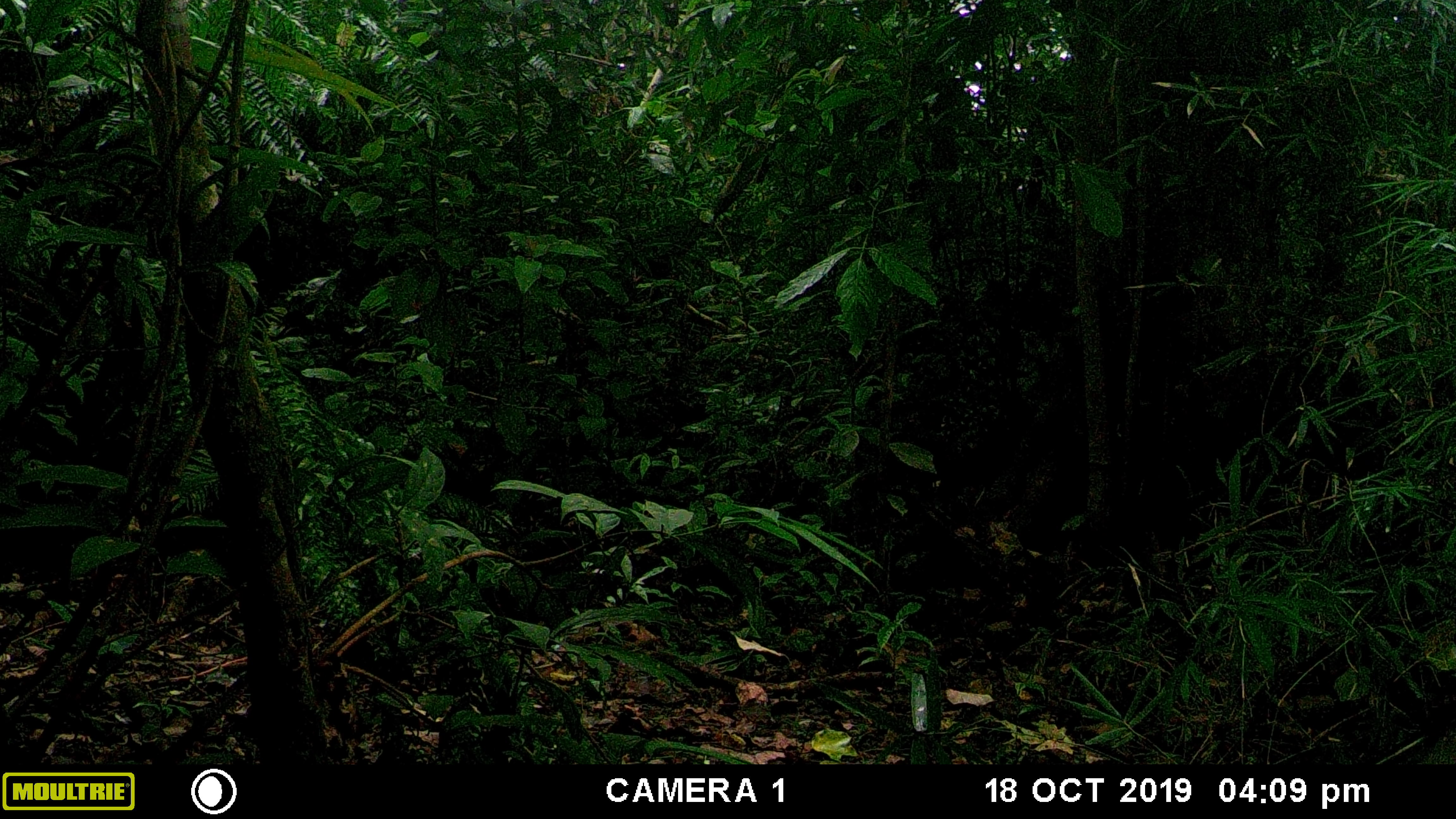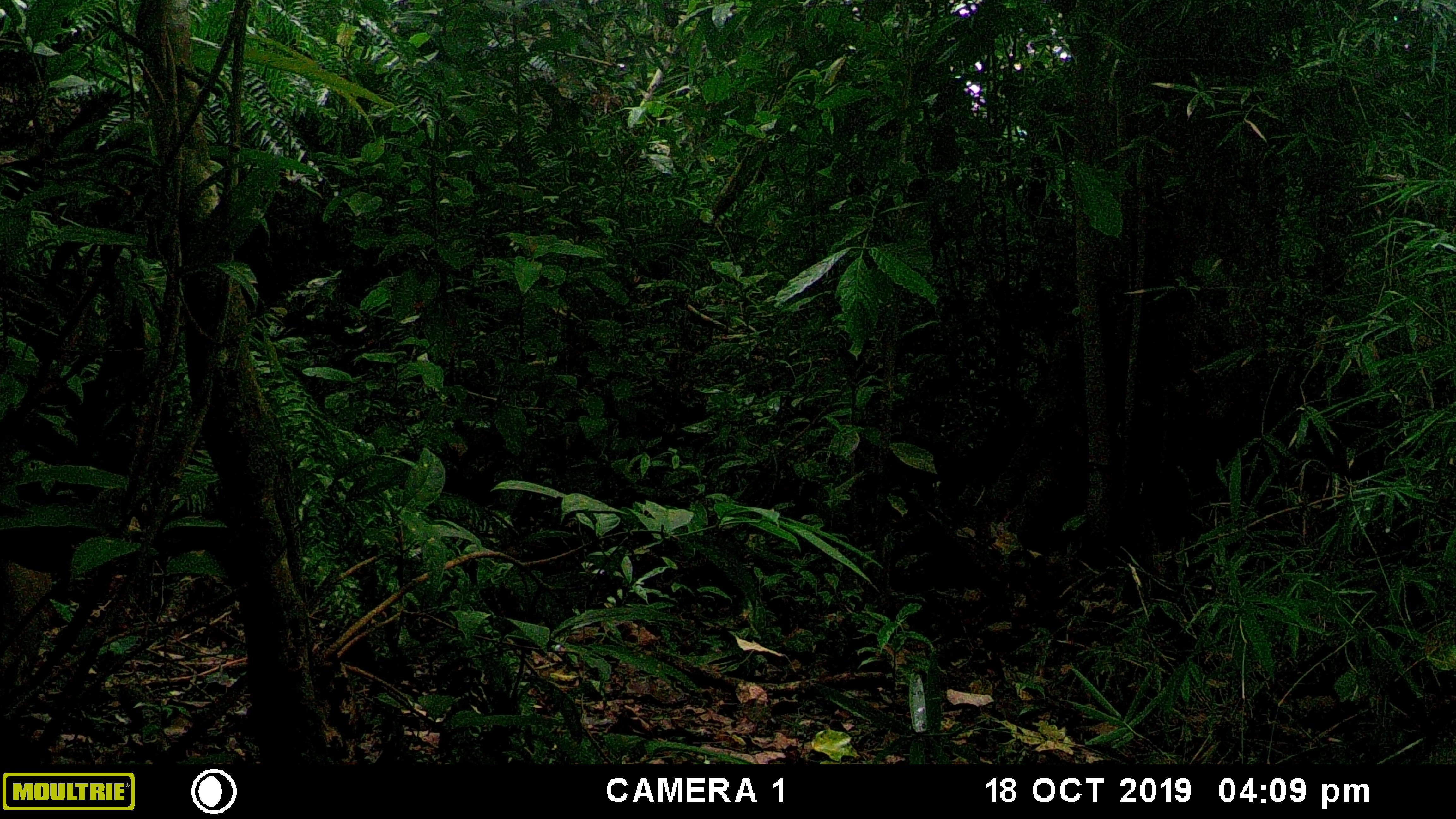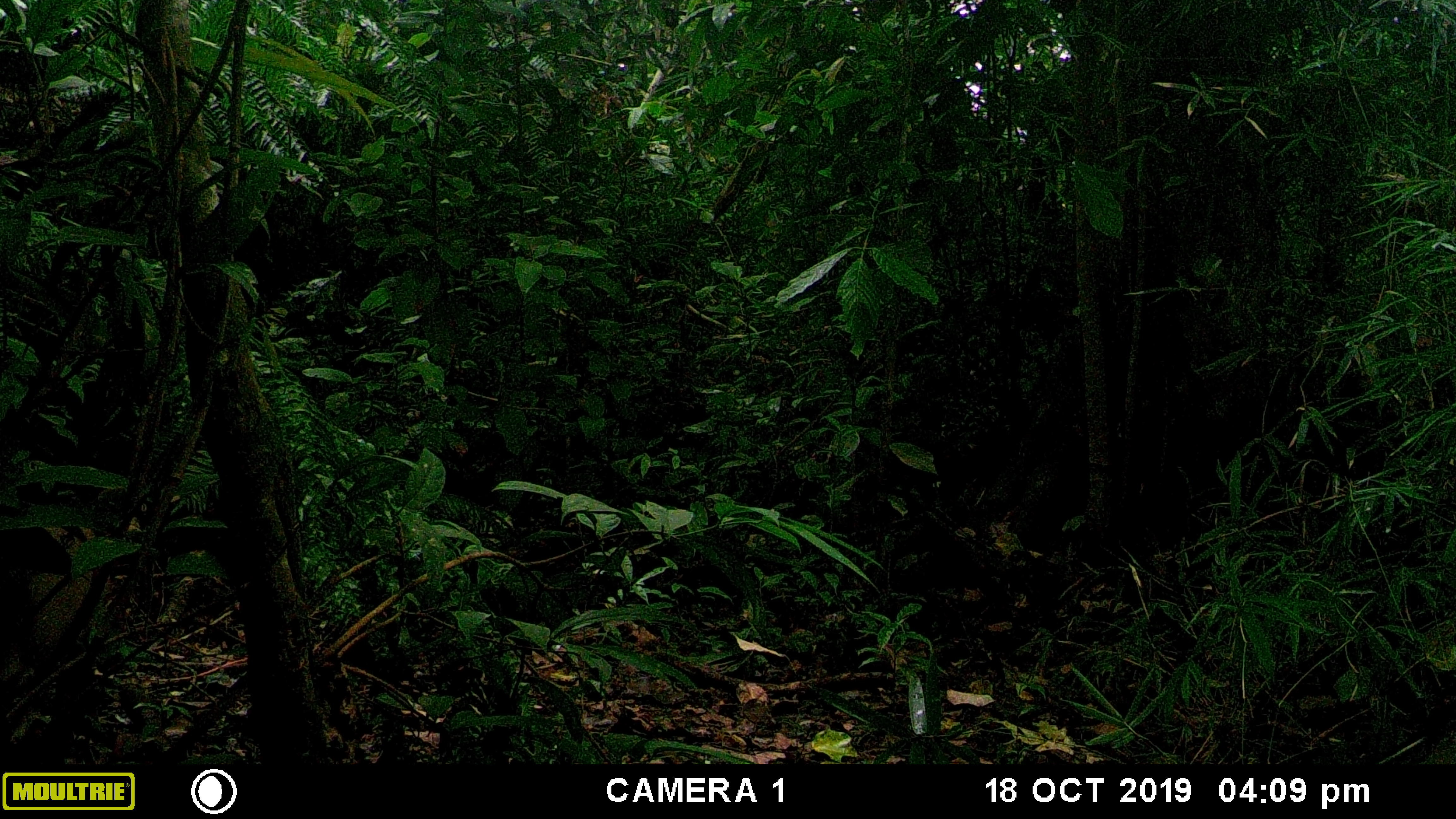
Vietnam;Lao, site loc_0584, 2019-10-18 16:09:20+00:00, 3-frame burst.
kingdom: Animalia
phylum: Chordata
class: Mammalia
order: Artiodactyla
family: Suidae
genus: Sus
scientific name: Sus scrofa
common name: eurasian wild pig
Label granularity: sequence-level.